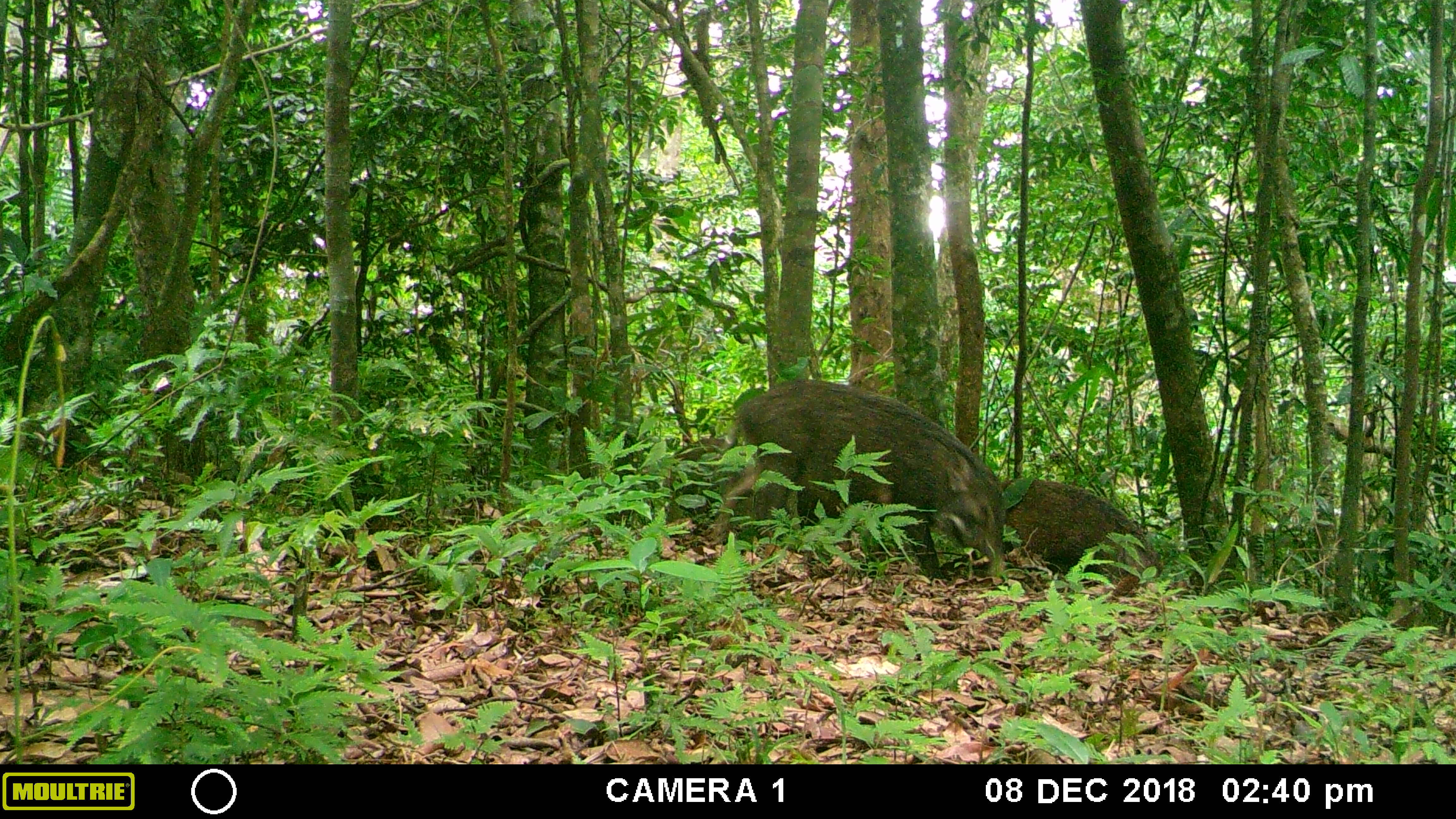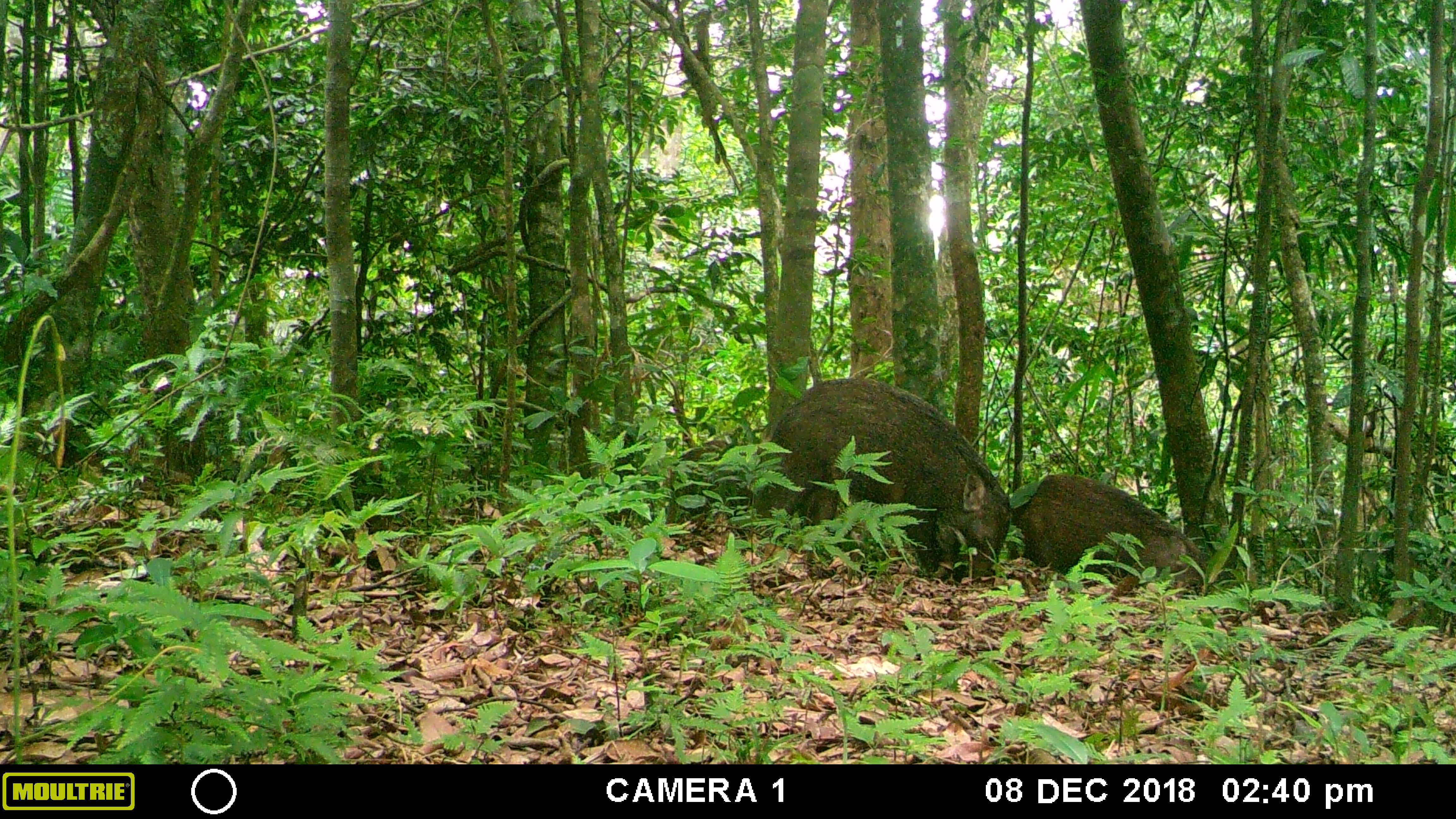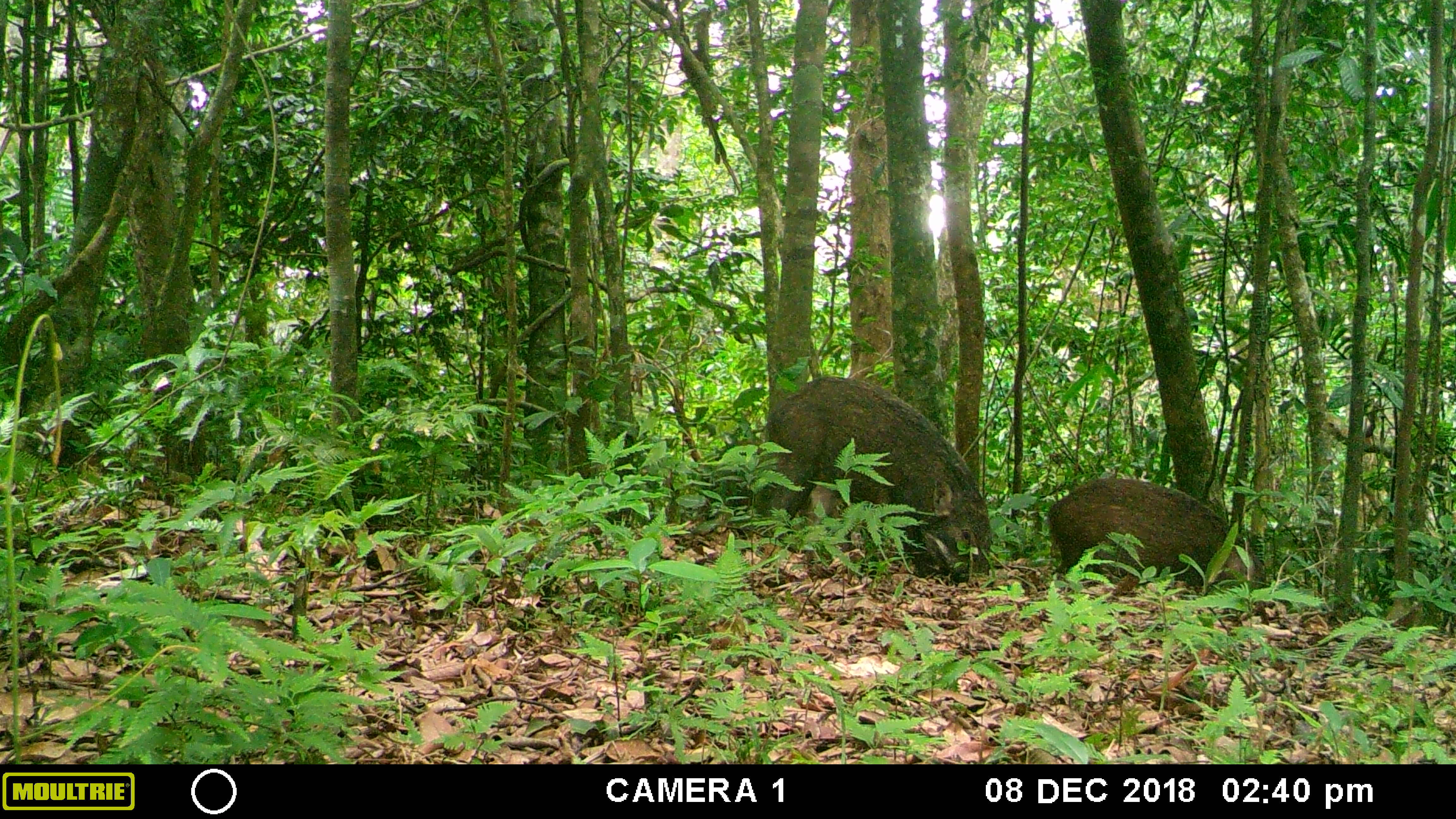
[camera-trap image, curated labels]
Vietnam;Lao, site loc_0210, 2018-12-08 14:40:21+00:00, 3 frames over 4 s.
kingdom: Animalia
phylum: Chordata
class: Mammalia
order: Artiodactyla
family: Suidae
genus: Sus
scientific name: Sus scrofa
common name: eurasian wild pig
Eurasian wild pig (Sus scrofa). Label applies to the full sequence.